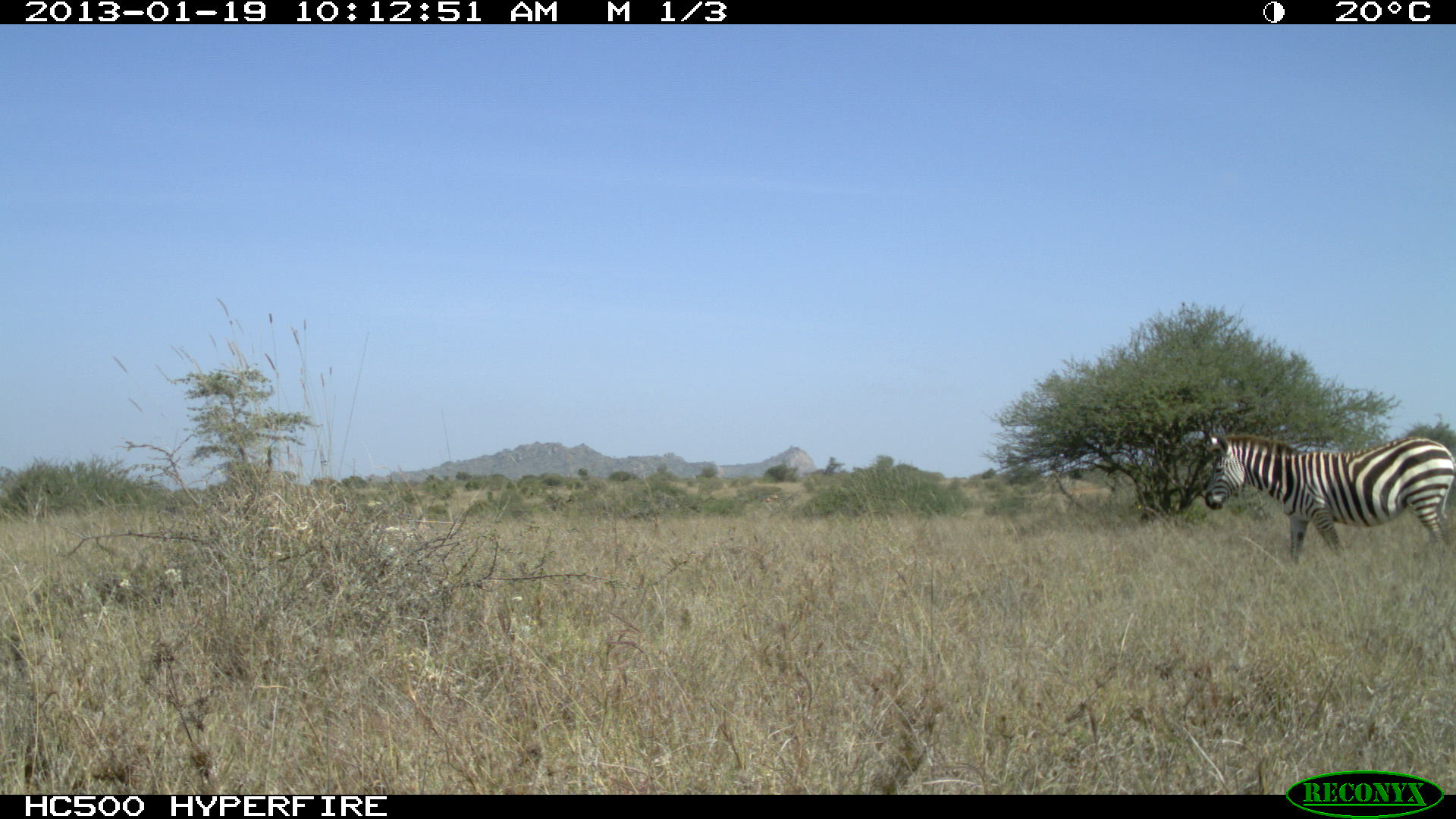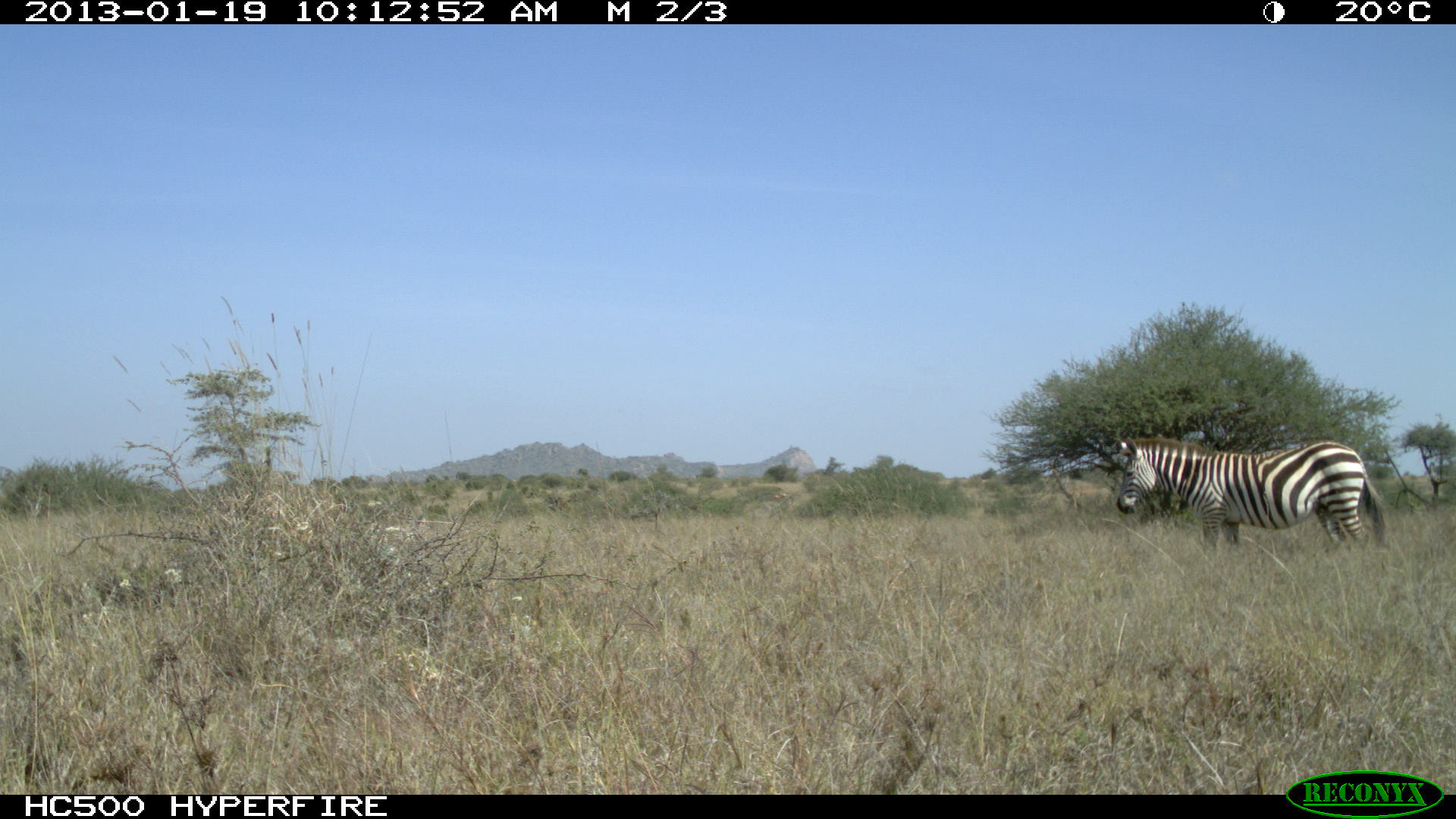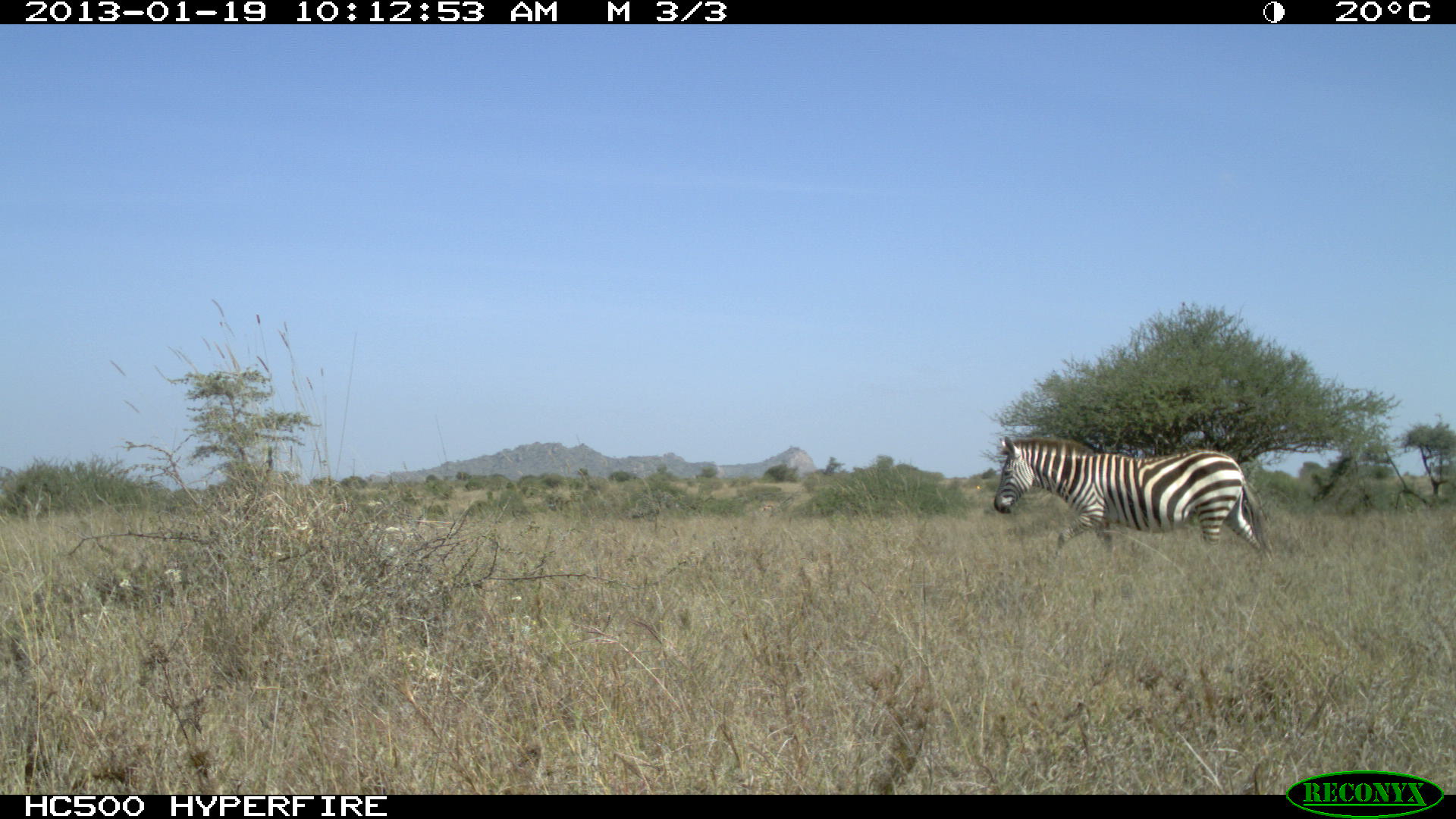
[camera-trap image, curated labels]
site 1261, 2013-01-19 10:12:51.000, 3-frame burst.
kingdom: Animalia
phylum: Chordata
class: Mammalia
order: Perissodactyla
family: Equidae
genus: Equus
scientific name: Equus quagga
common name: plains zebra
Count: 1.